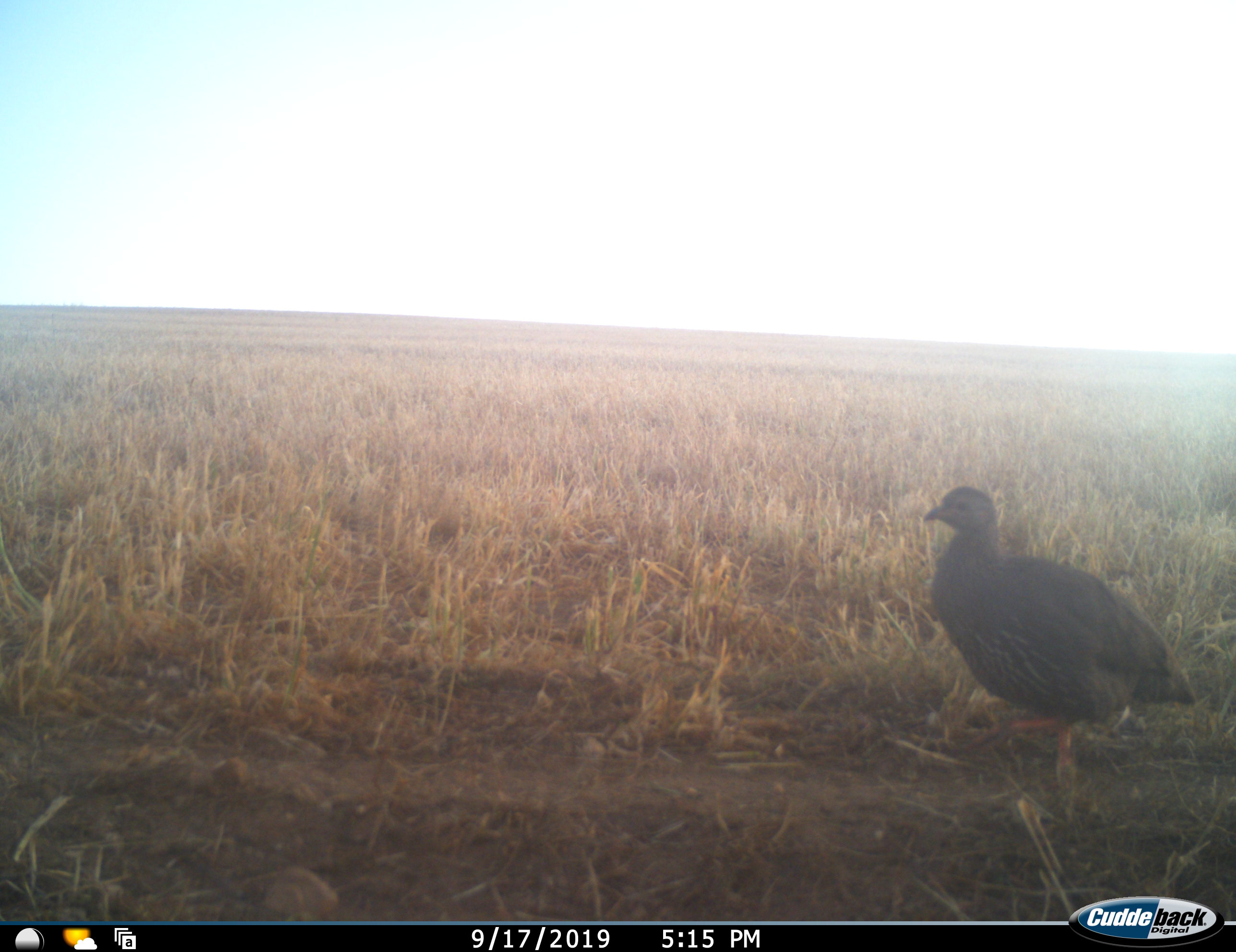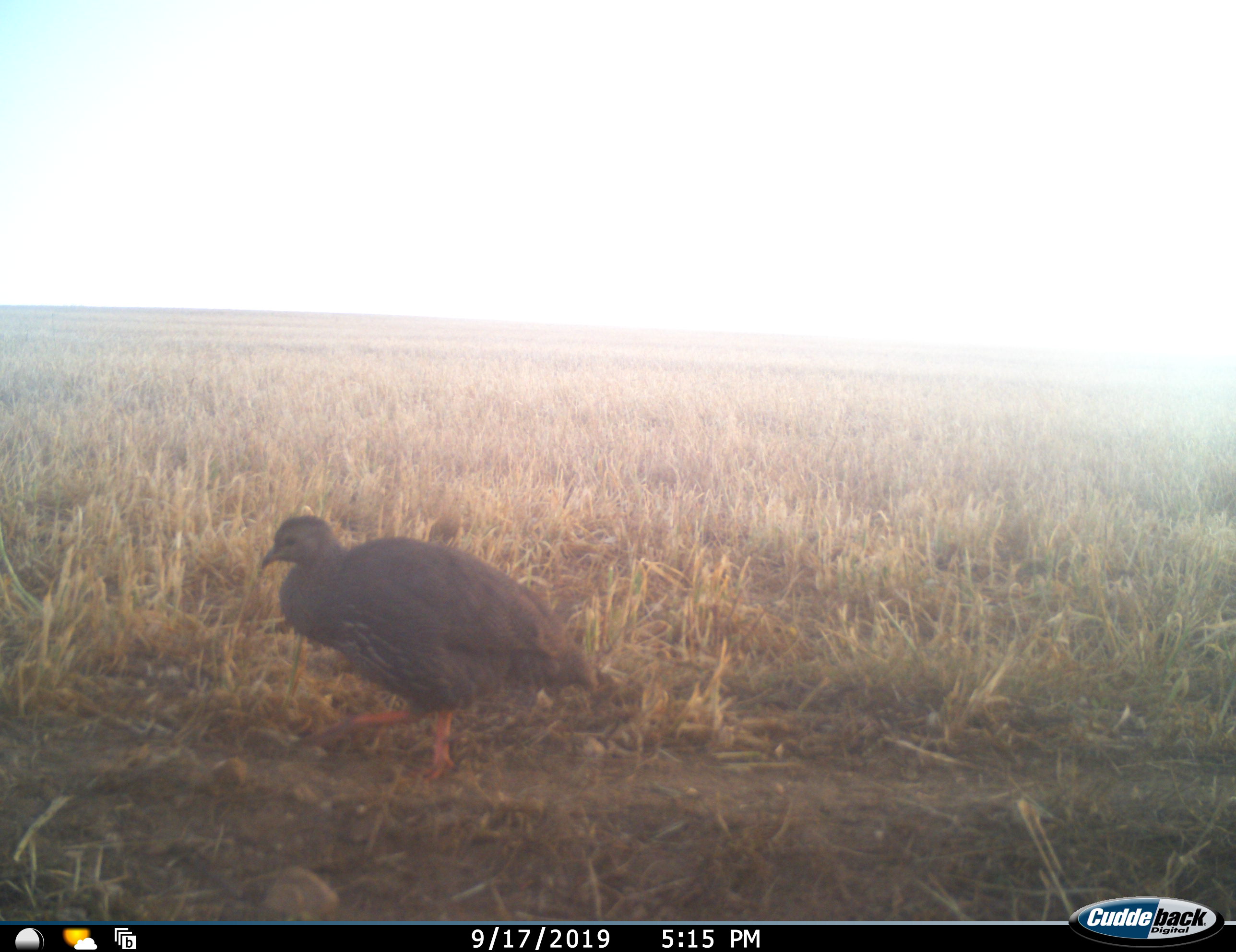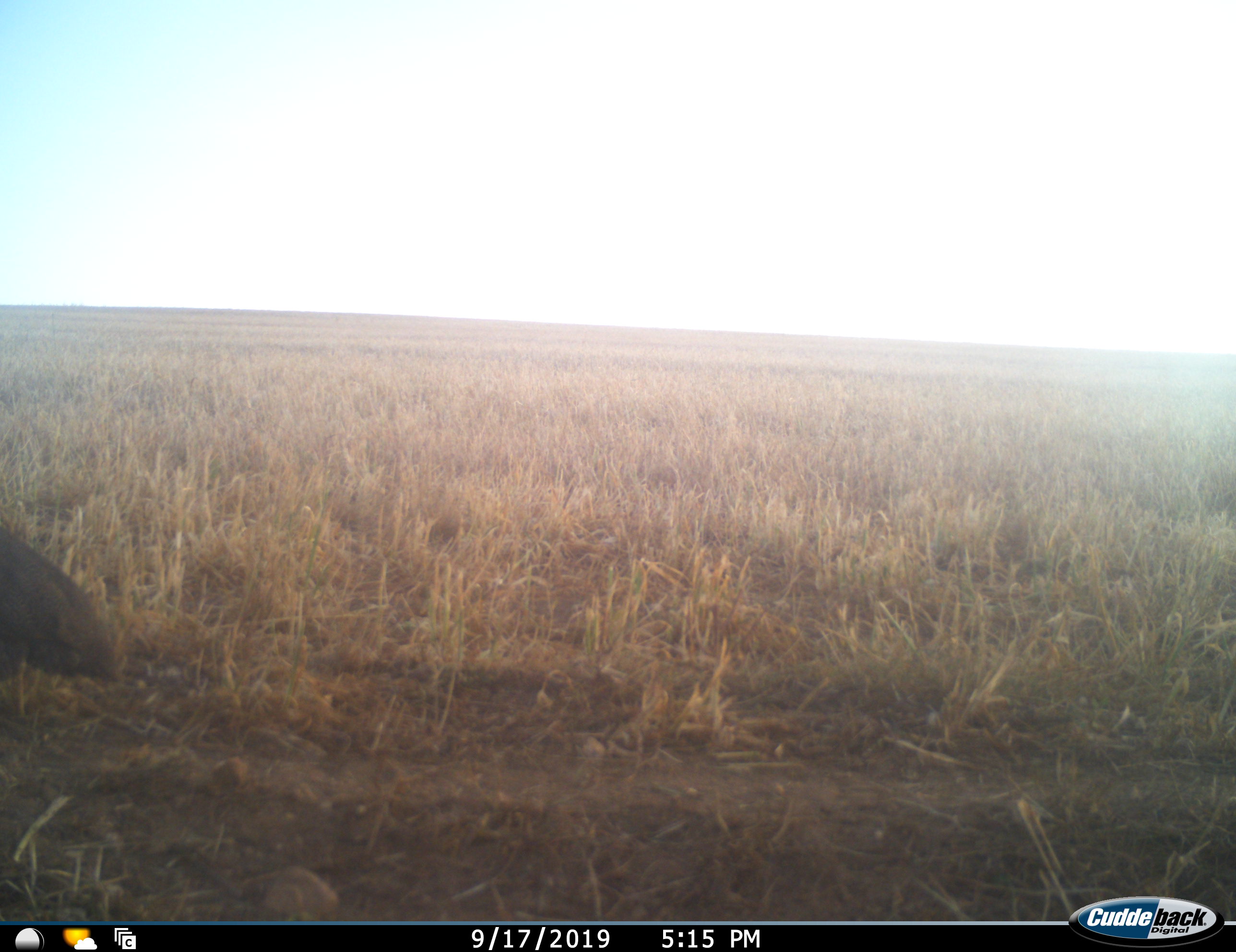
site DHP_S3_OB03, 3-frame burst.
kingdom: Animalia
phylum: Chordata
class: Aves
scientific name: Aves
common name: bird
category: birdother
Birdother (bird) (Aves), count 1. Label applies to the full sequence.